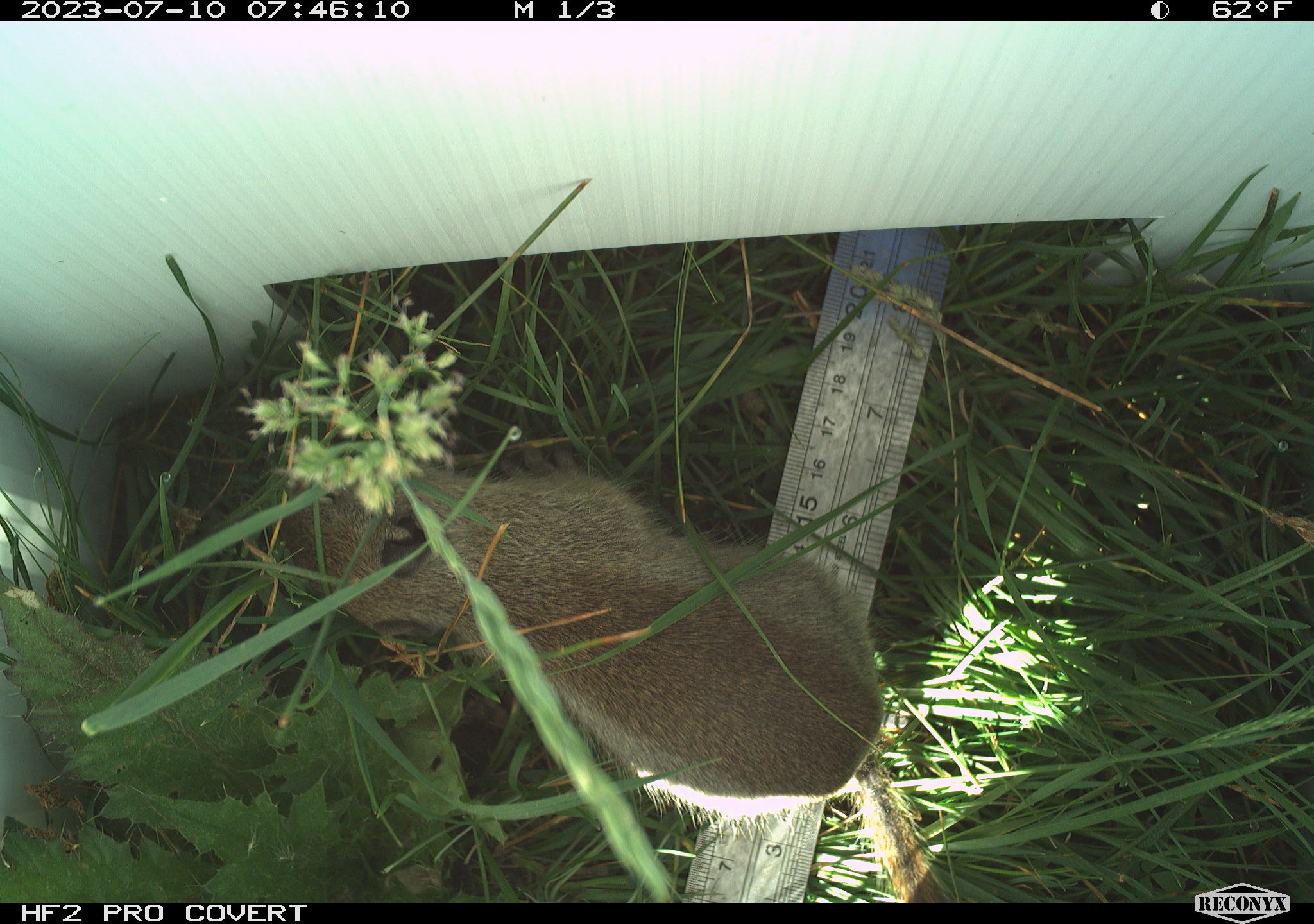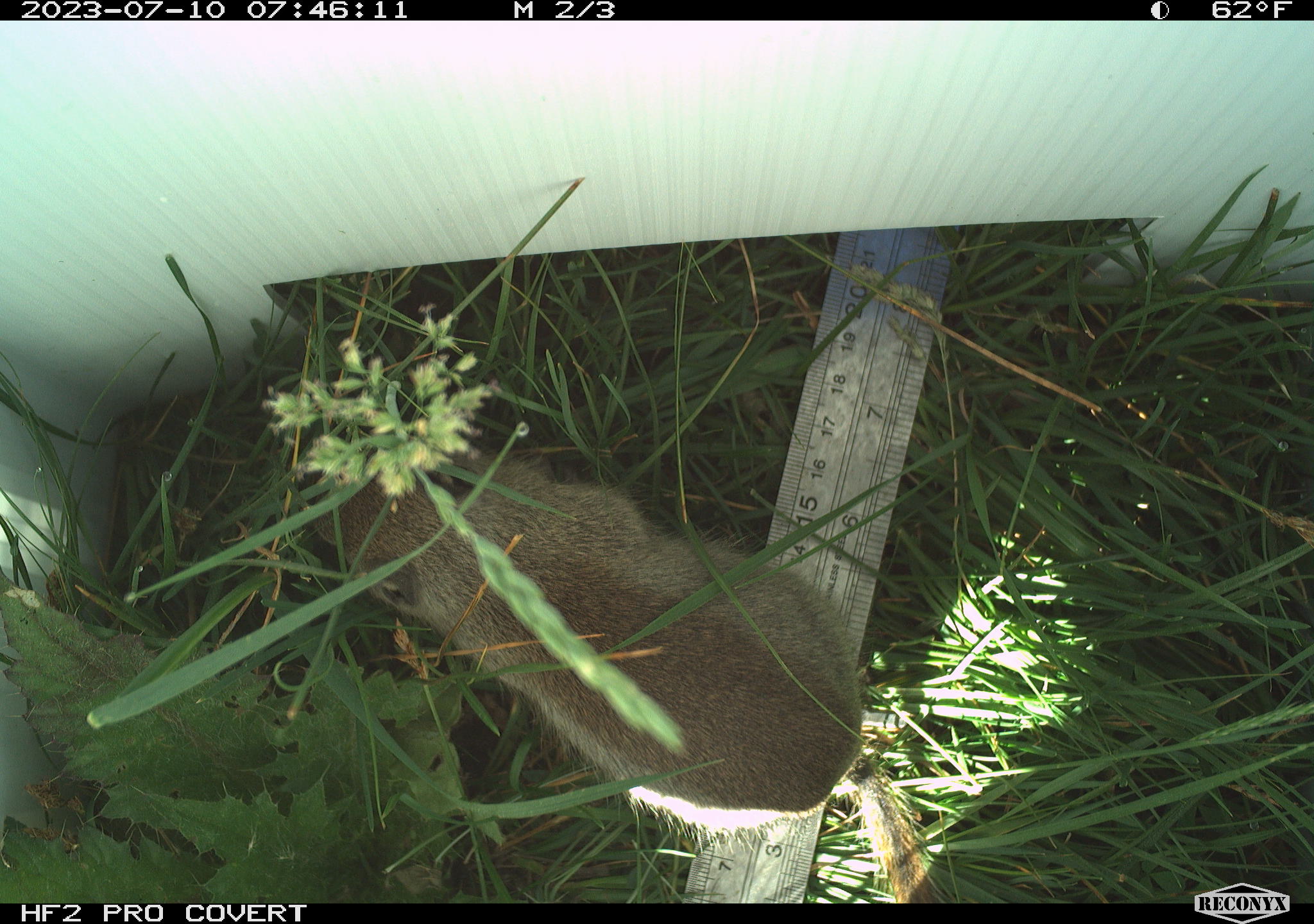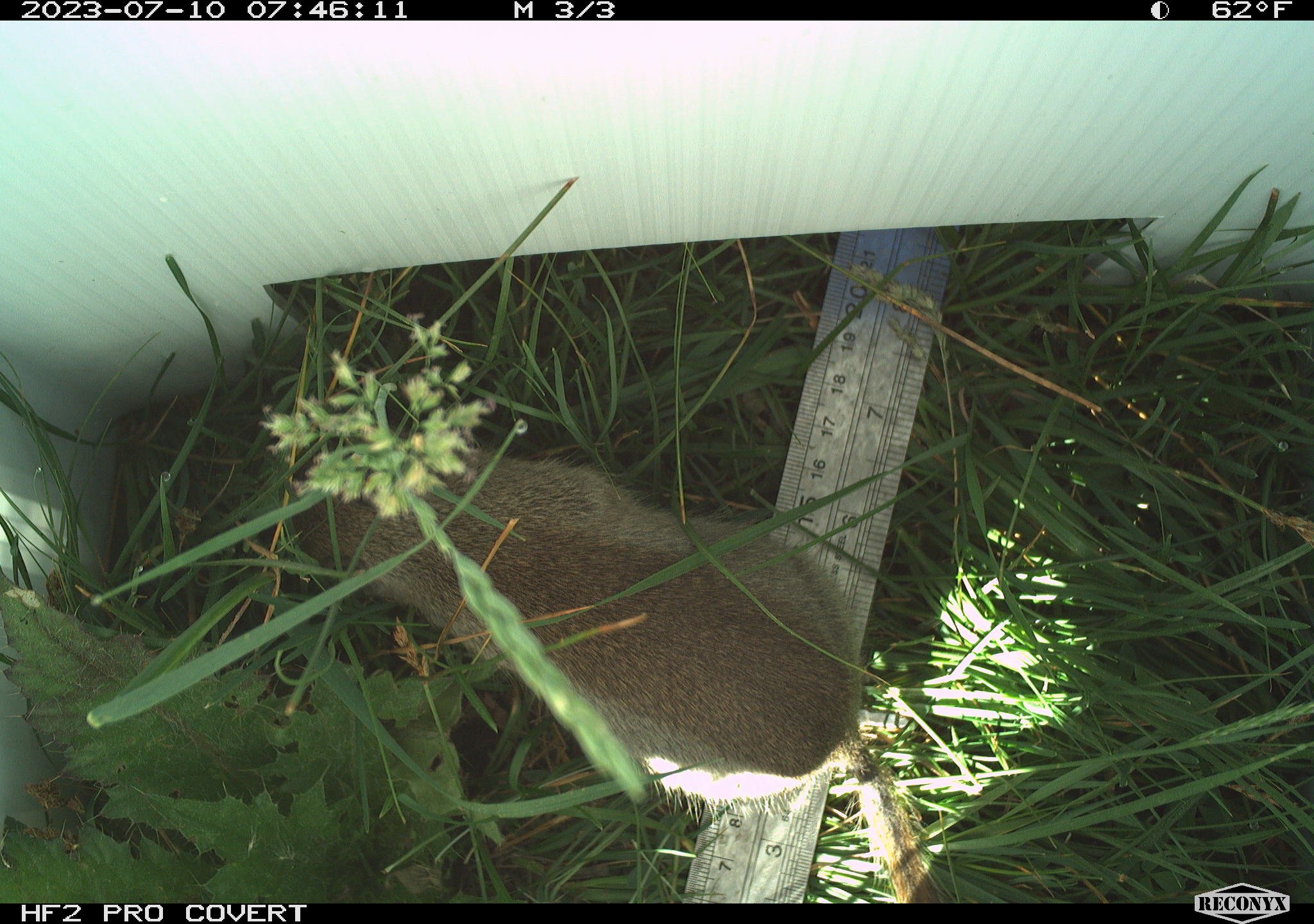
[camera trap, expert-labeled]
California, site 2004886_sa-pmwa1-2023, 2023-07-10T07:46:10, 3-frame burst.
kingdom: Animalia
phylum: Chordata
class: Mammalia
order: Rodentia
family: Sciuridae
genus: Urocitellus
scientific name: Urocitellus beldingi beldingi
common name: belding's ground squirrel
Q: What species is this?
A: Belding's ground squirrel (Urocitellus beldingi beldingi).